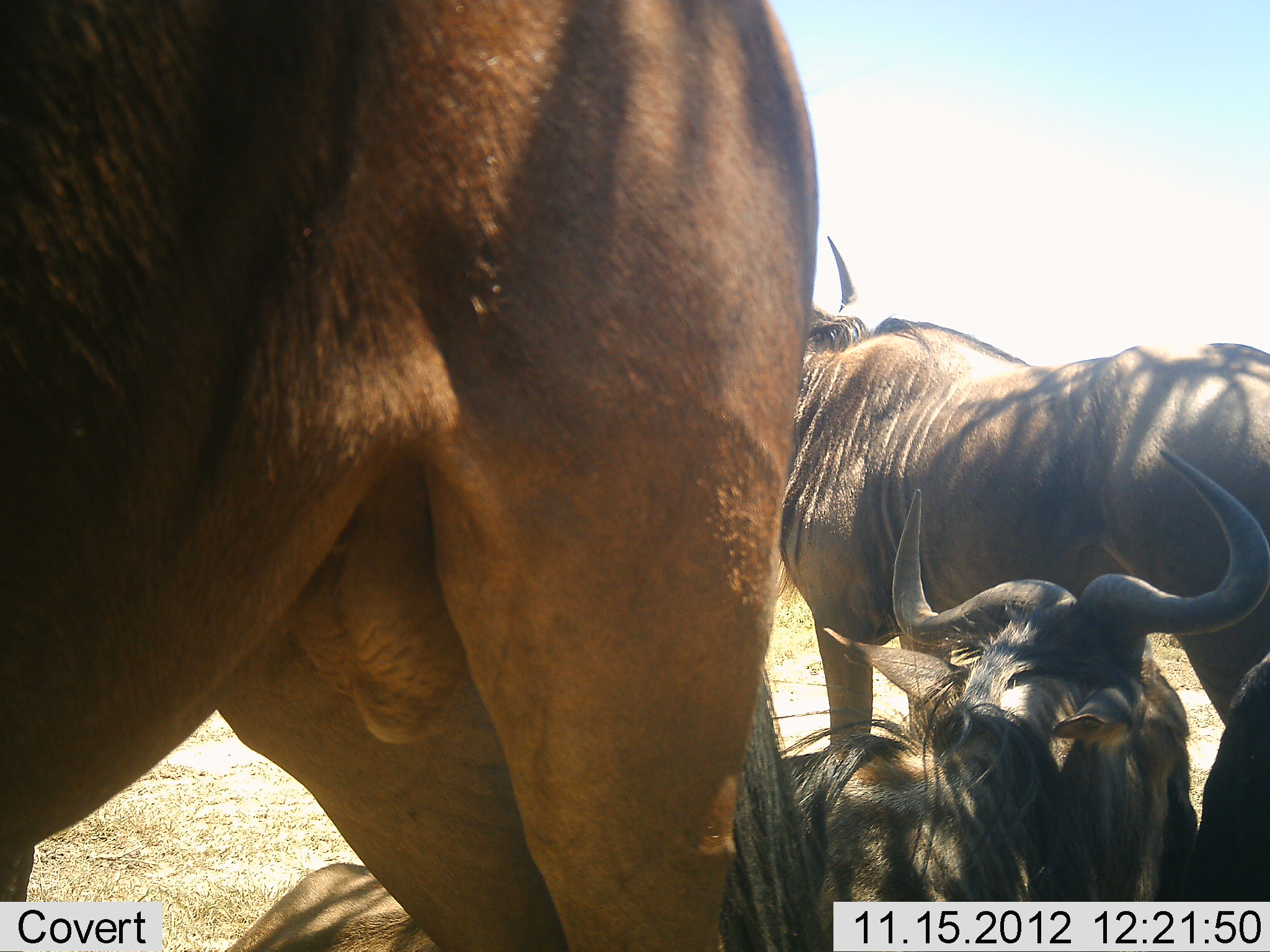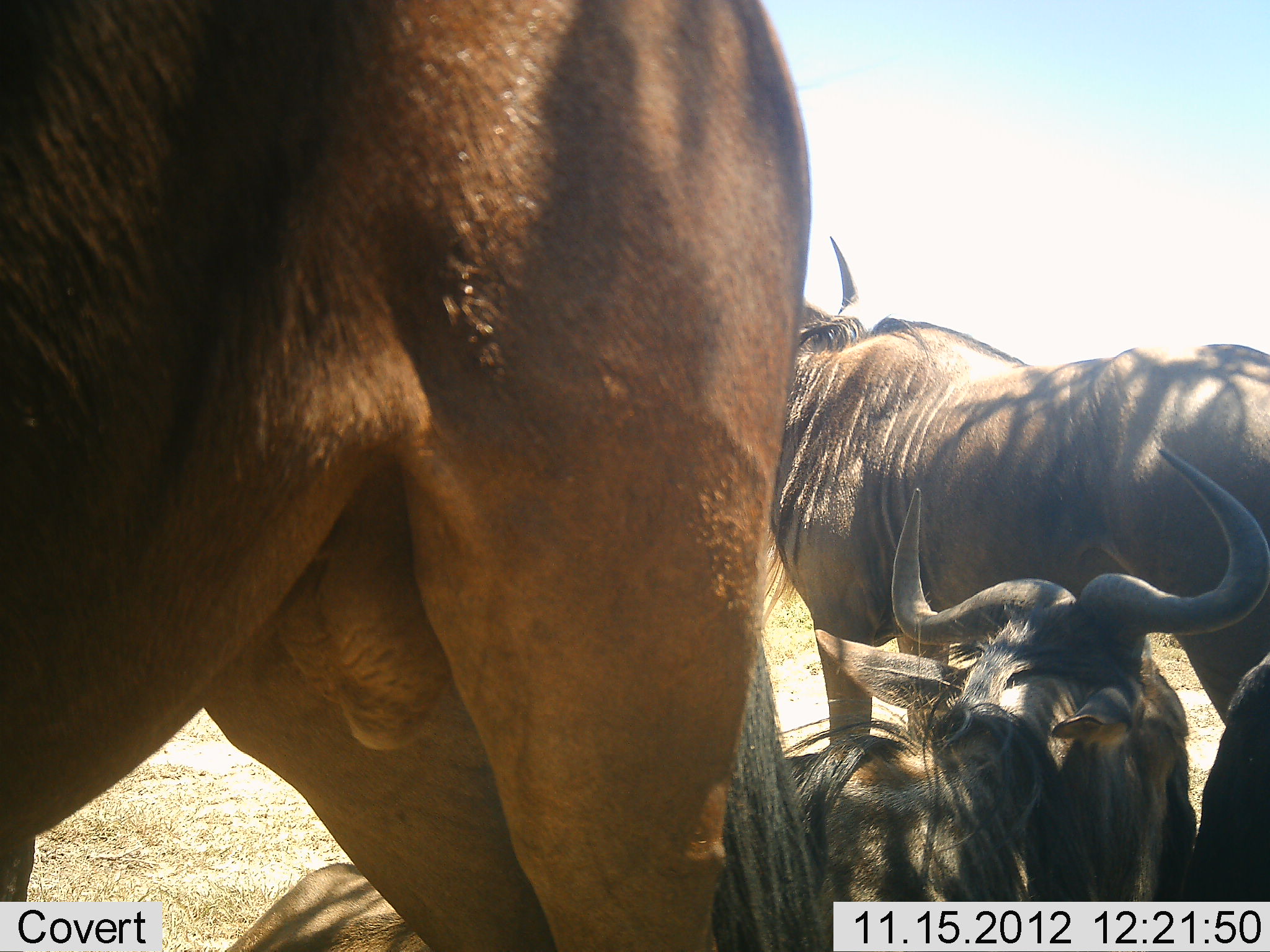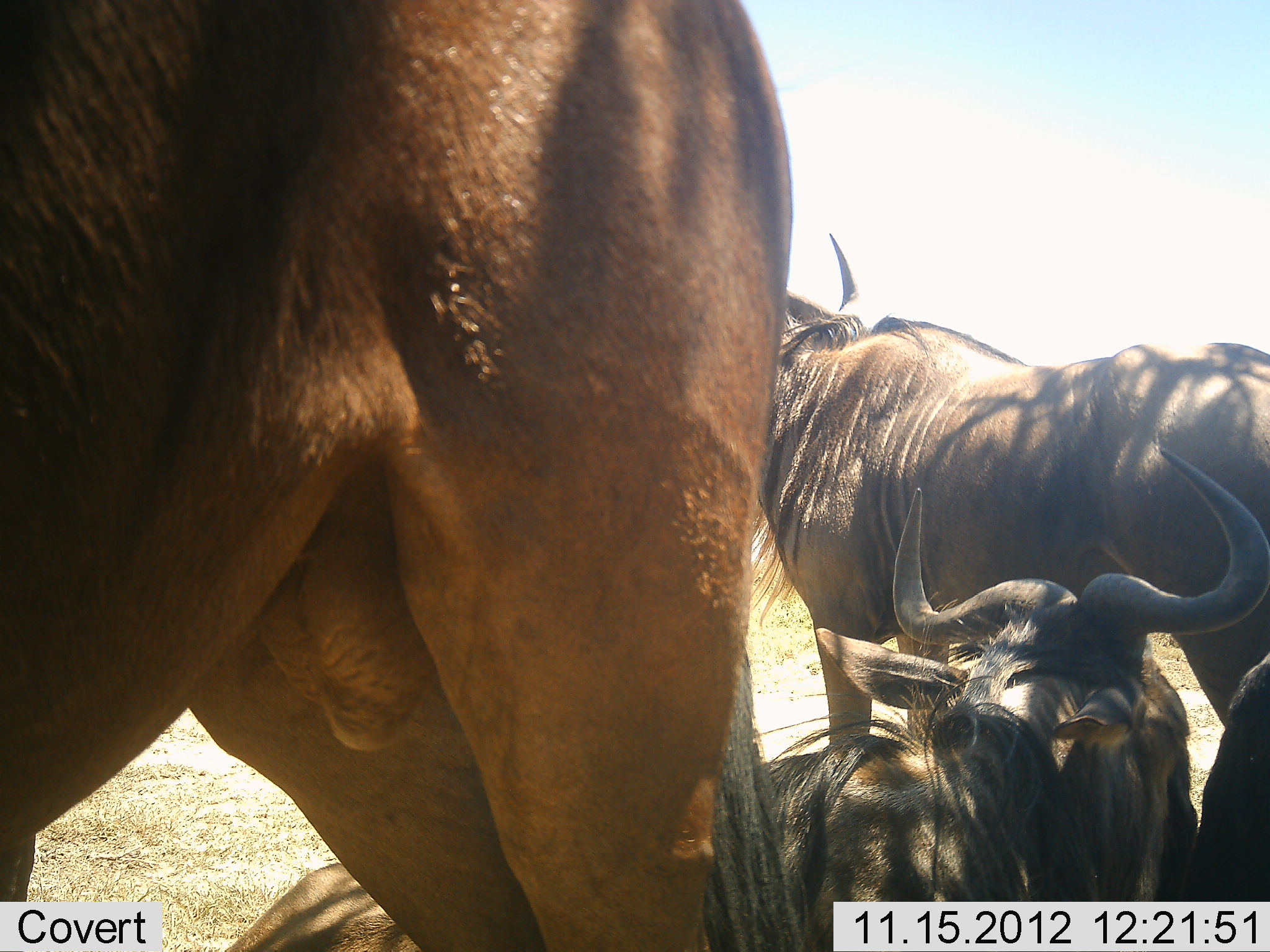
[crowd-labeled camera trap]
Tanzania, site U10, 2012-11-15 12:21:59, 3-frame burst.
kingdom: Animalia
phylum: Chordata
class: Mammalia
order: Artiodactyla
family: Bovidae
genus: Connochaetes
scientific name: Connochaetes taurinus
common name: blue wildebeest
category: wildebeest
Wildebeest (blue wildebeest) (Connochaetes taurinus), count 4. Behavior (volunteer vote fractions): standing 90%, resting 80%, moving 0%, interacting 0%. Young present (vote fraction): 0%. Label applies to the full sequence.